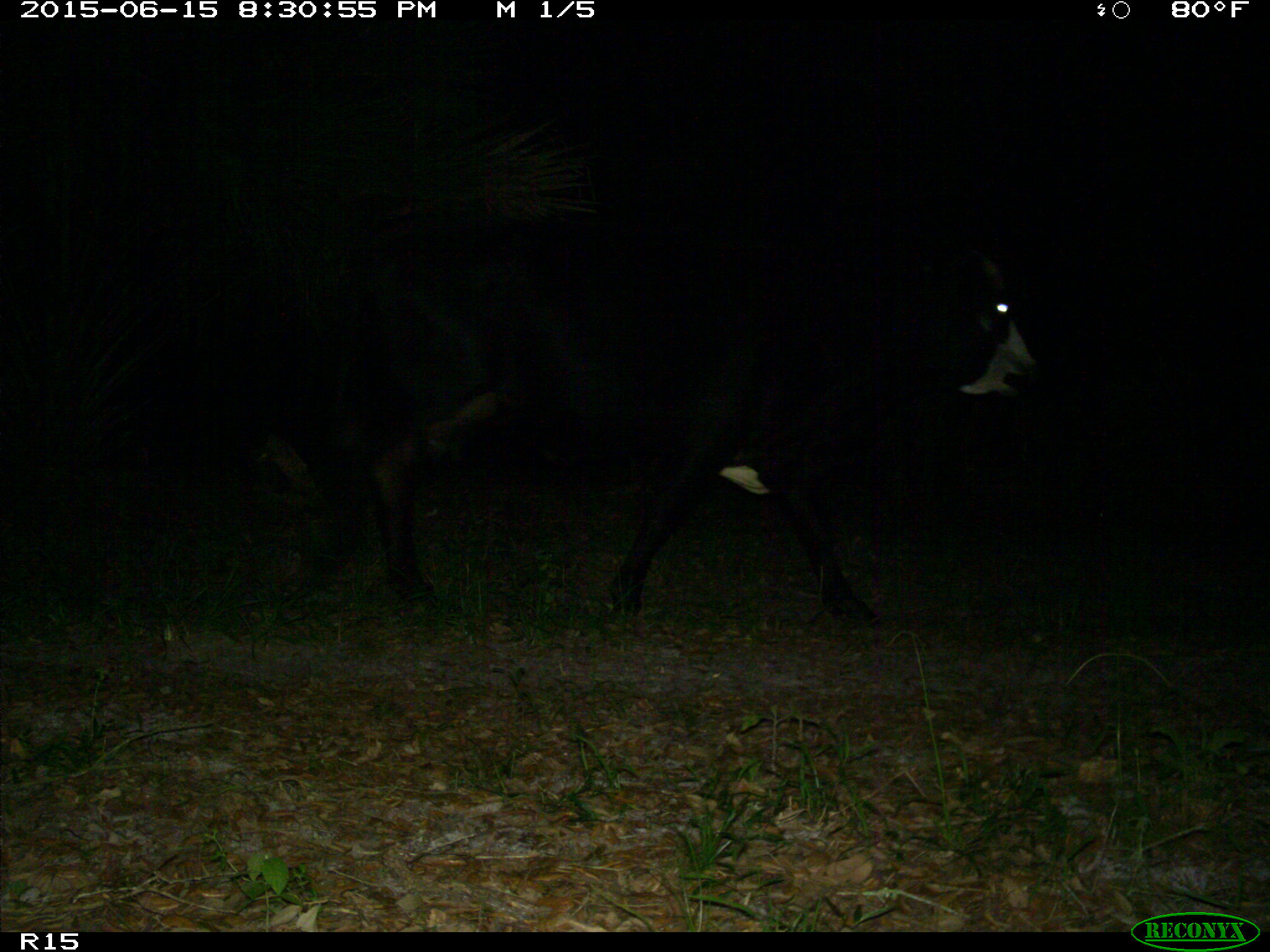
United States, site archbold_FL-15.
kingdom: Animalia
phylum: Chordata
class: Mammalia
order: Artiodactyla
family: Bovidae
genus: Bos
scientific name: Bos taurus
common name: domestic cow